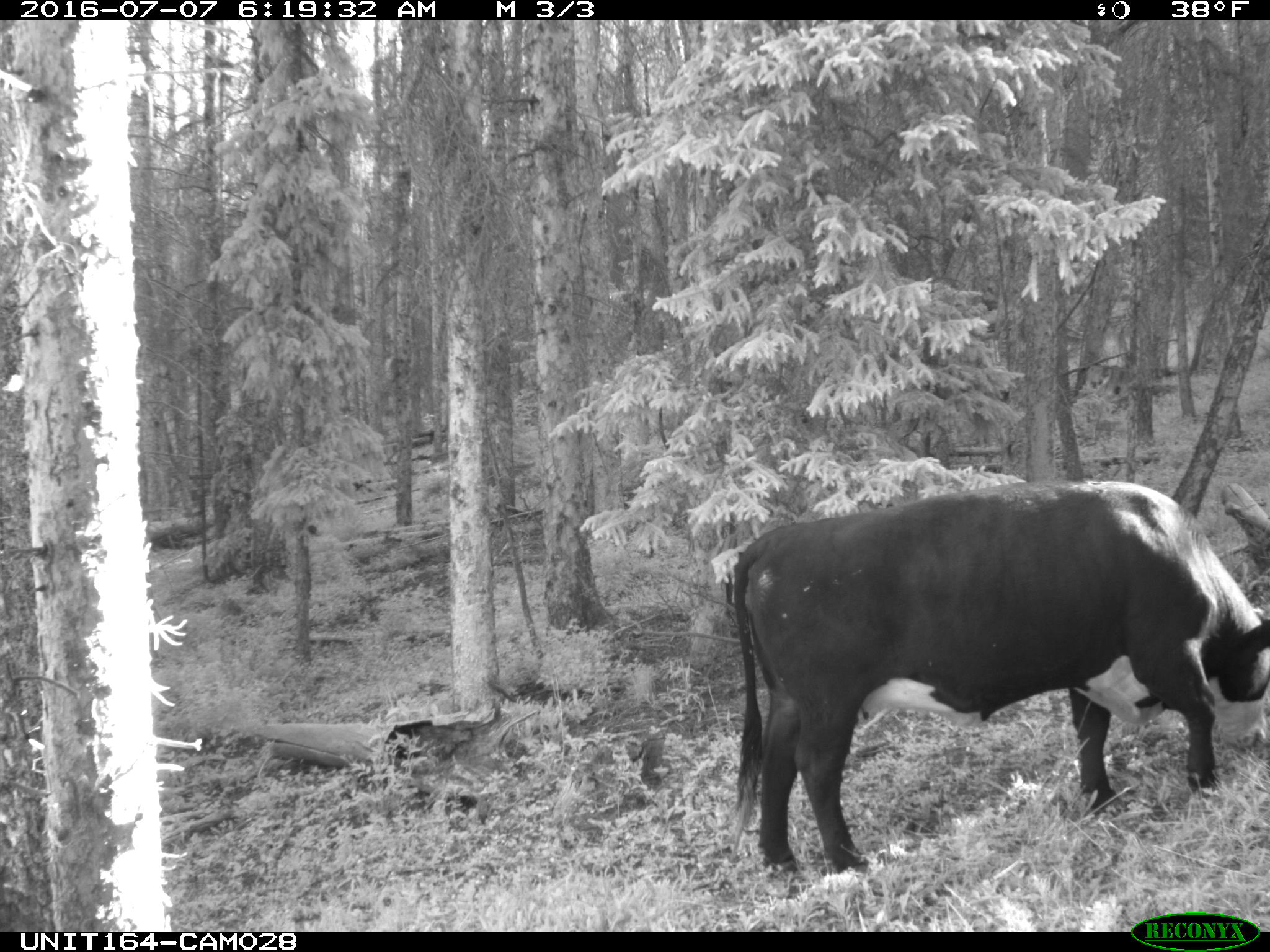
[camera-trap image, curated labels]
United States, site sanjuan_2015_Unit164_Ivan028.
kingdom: Animalia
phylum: Chordata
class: Mammalia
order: Artiodactyla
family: Bovidae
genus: Bos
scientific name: Bos taurus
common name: domestic cow